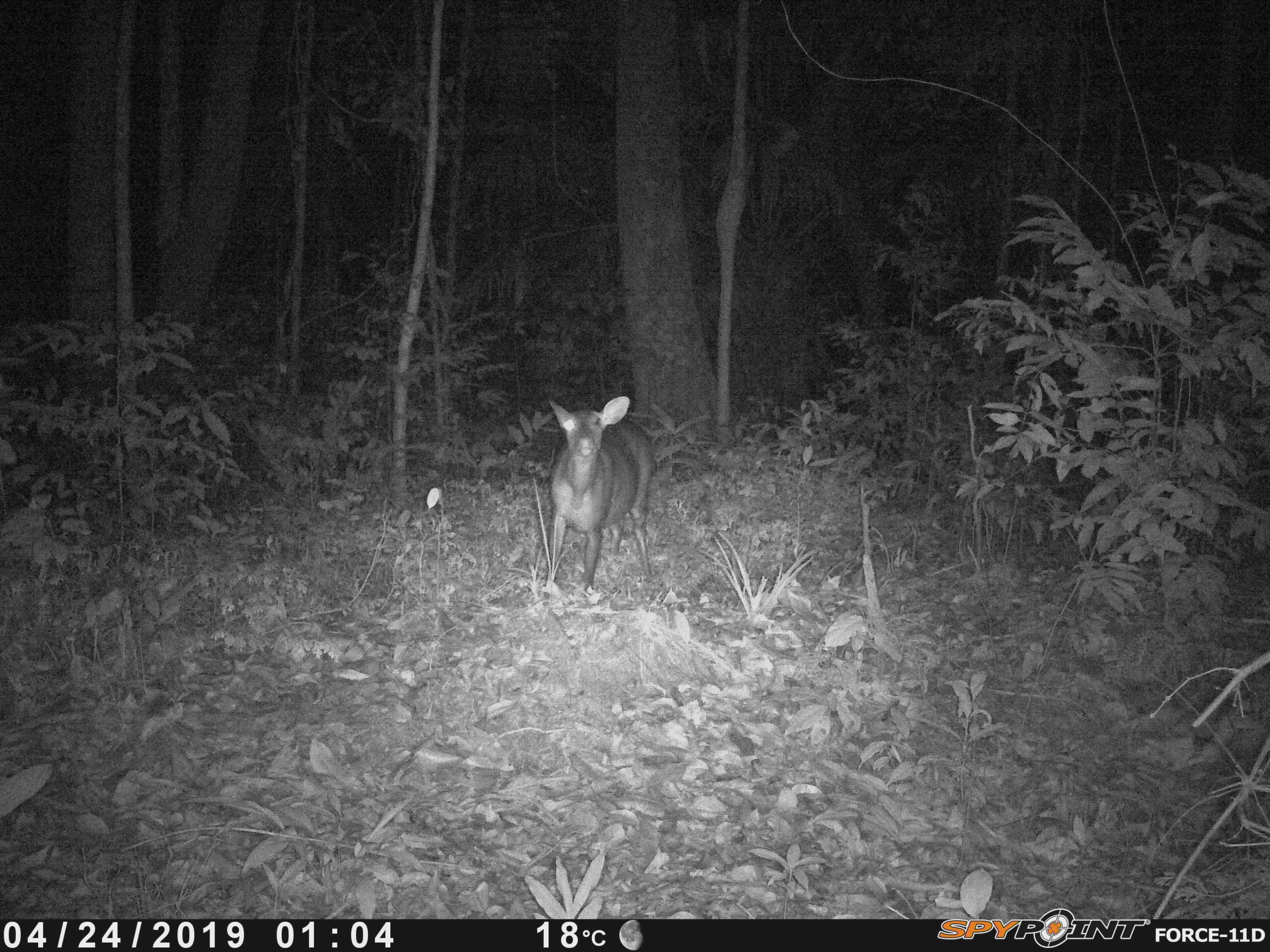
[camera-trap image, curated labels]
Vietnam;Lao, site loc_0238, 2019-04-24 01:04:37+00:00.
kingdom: Animalia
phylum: Chordata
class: Mammalia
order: Artiodactyla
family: Cervidae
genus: Muntiacus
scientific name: Muntiacus vuquangensis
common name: large-antlered muntjac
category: large antlered muntjac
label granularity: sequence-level